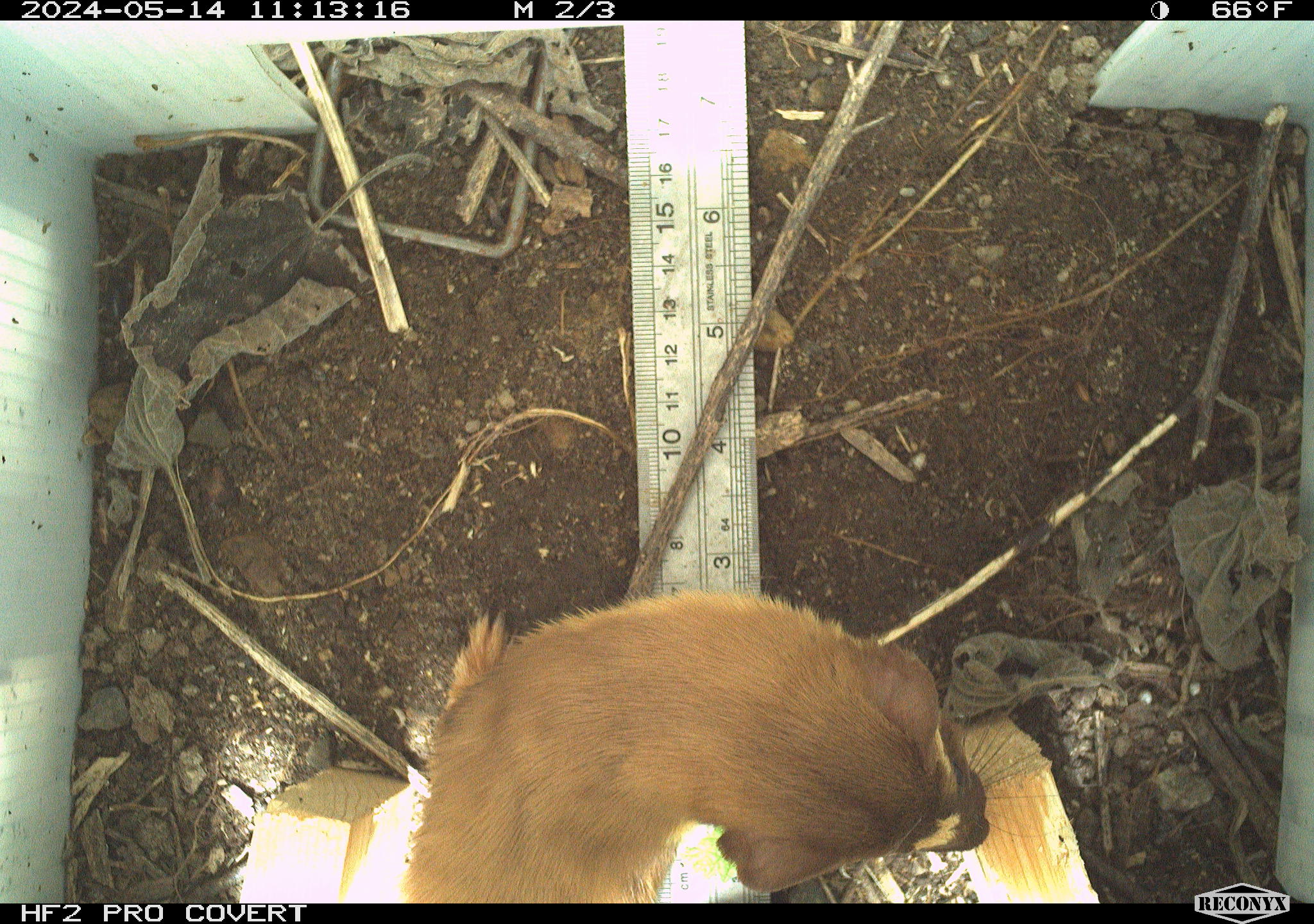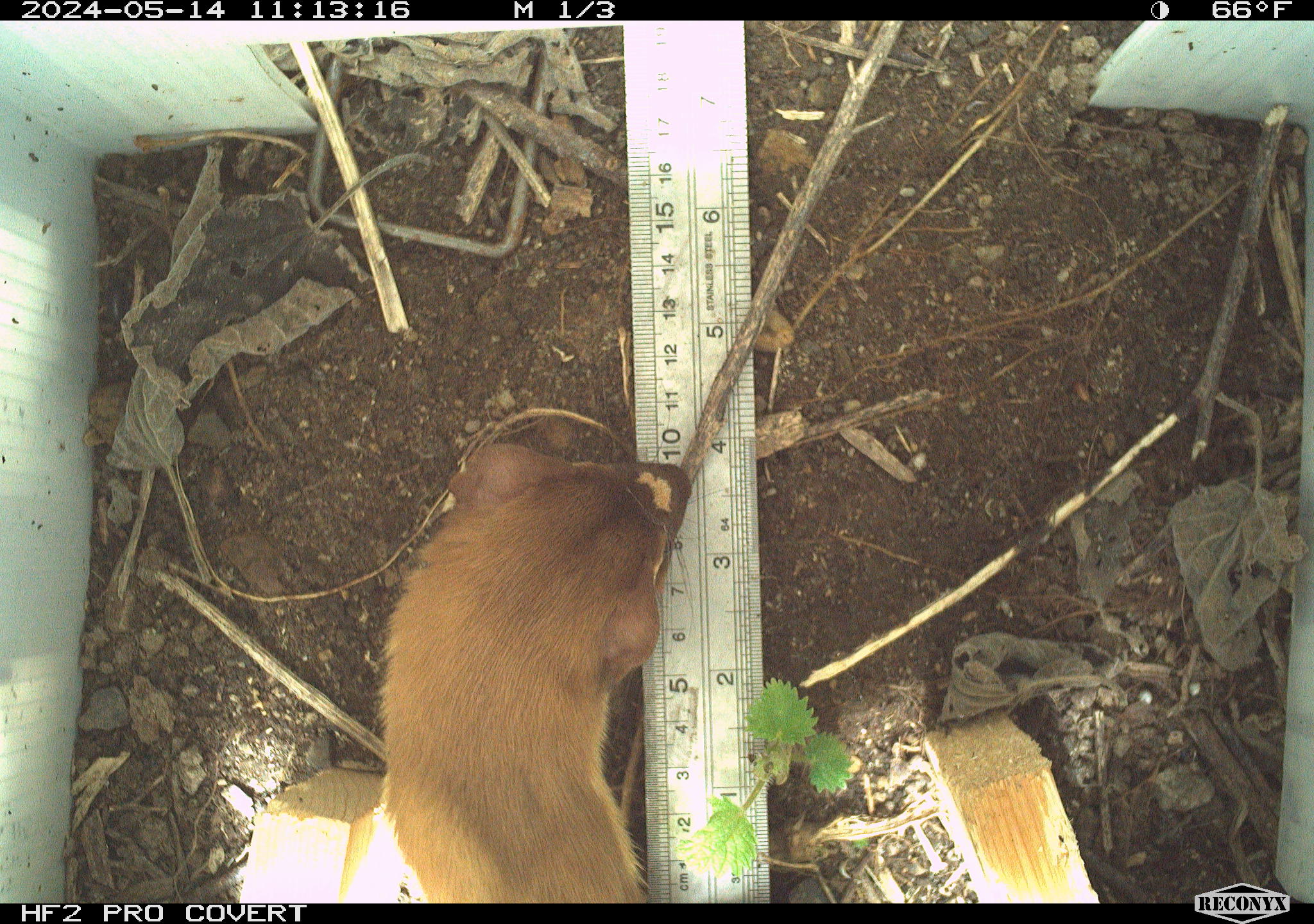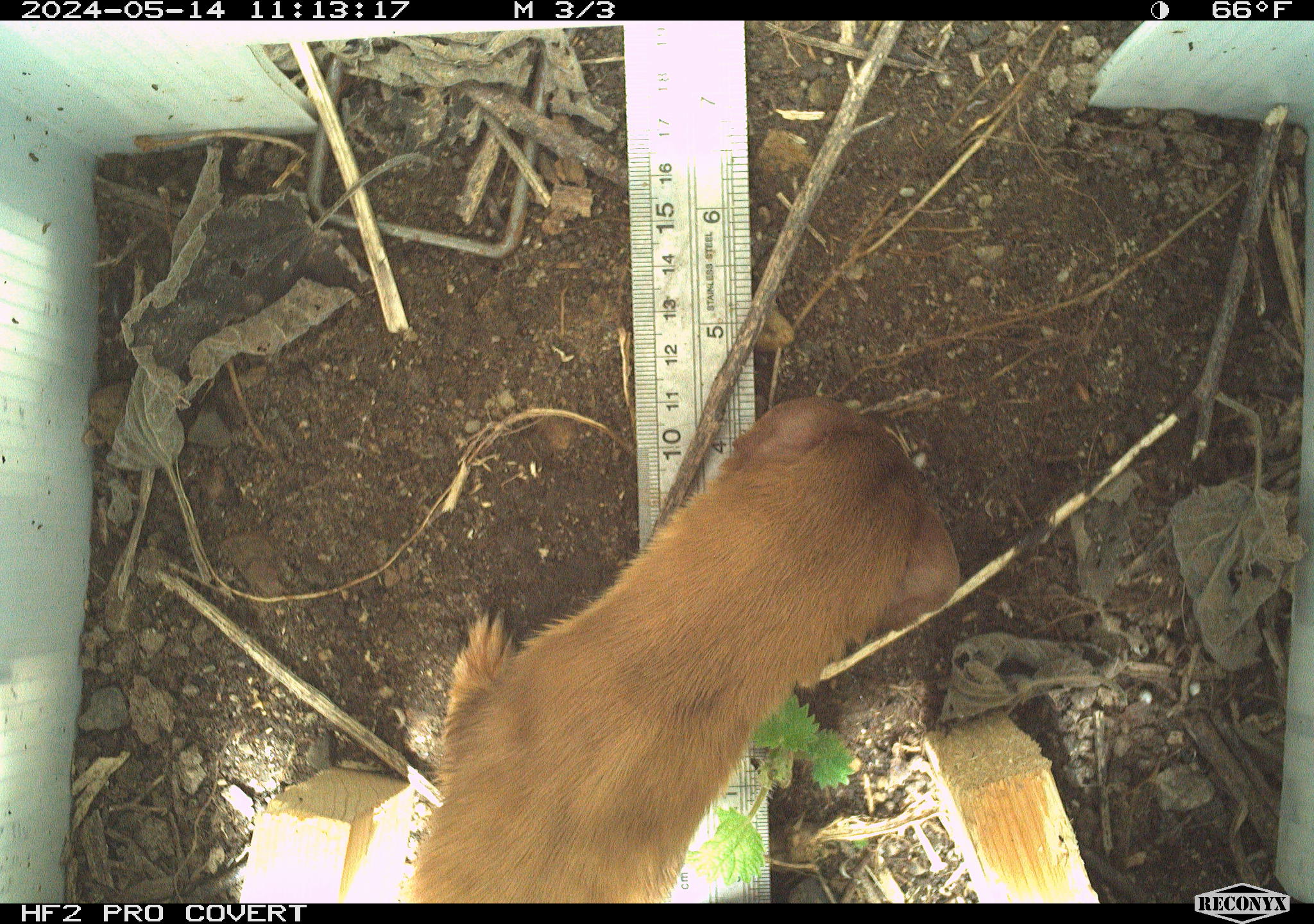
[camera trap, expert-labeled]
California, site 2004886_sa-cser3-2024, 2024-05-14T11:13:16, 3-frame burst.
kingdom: Animalia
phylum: Chordata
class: Mammalia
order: Carnivora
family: Mustelidae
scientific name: Mustelidae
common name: weasel family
Weasel family (Mustelidae).